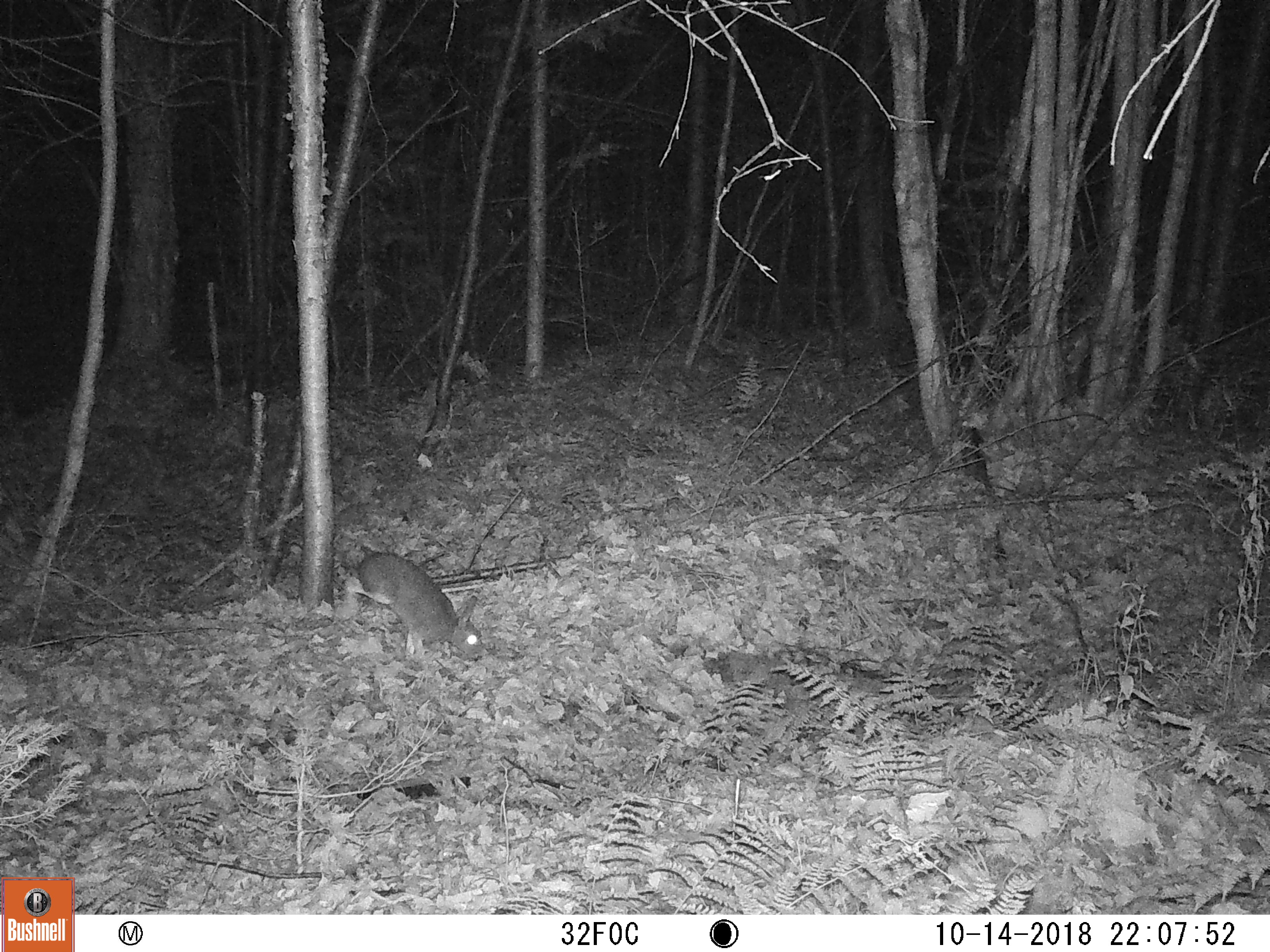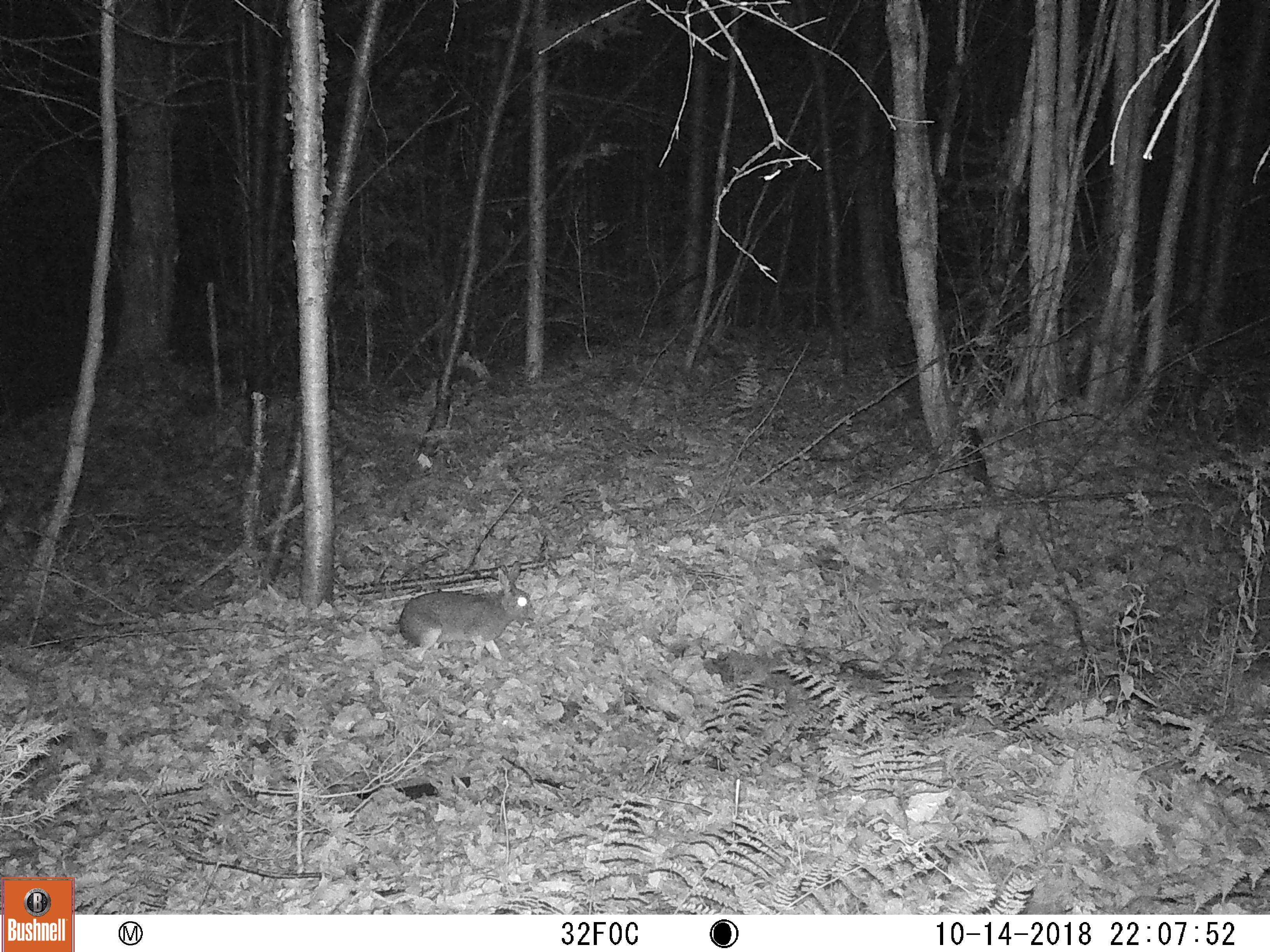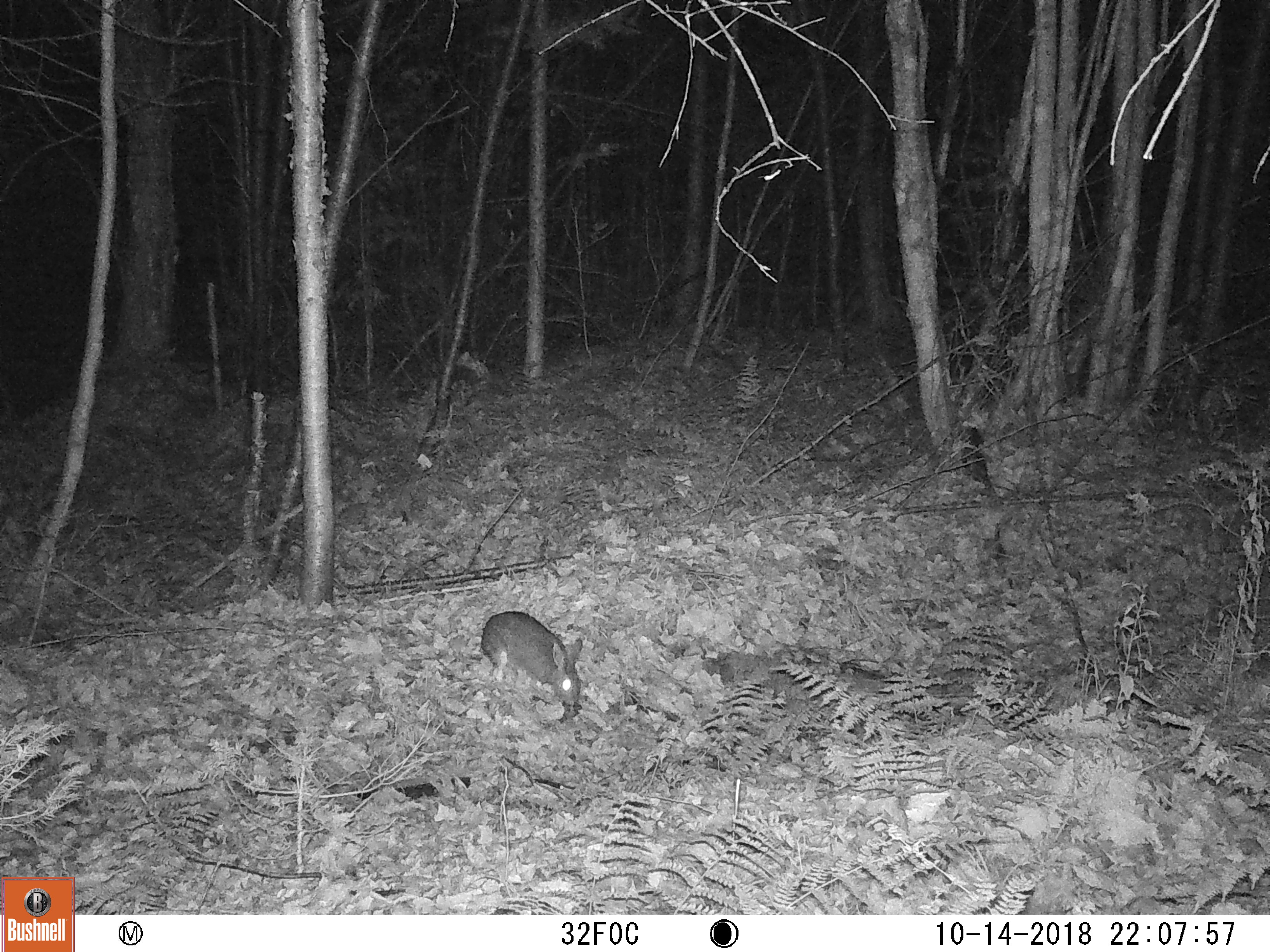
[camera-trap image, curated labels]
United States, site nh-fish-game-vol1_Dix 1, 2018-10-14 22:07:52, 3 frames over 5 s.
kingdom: Animalia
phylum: Chordata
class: Mammalia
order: Lagomorpha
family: Leporidae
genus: Lepus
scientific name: Lepus americanus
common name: snowshoe hare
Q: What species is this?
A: Snowshoe hare (Lepus americanus).